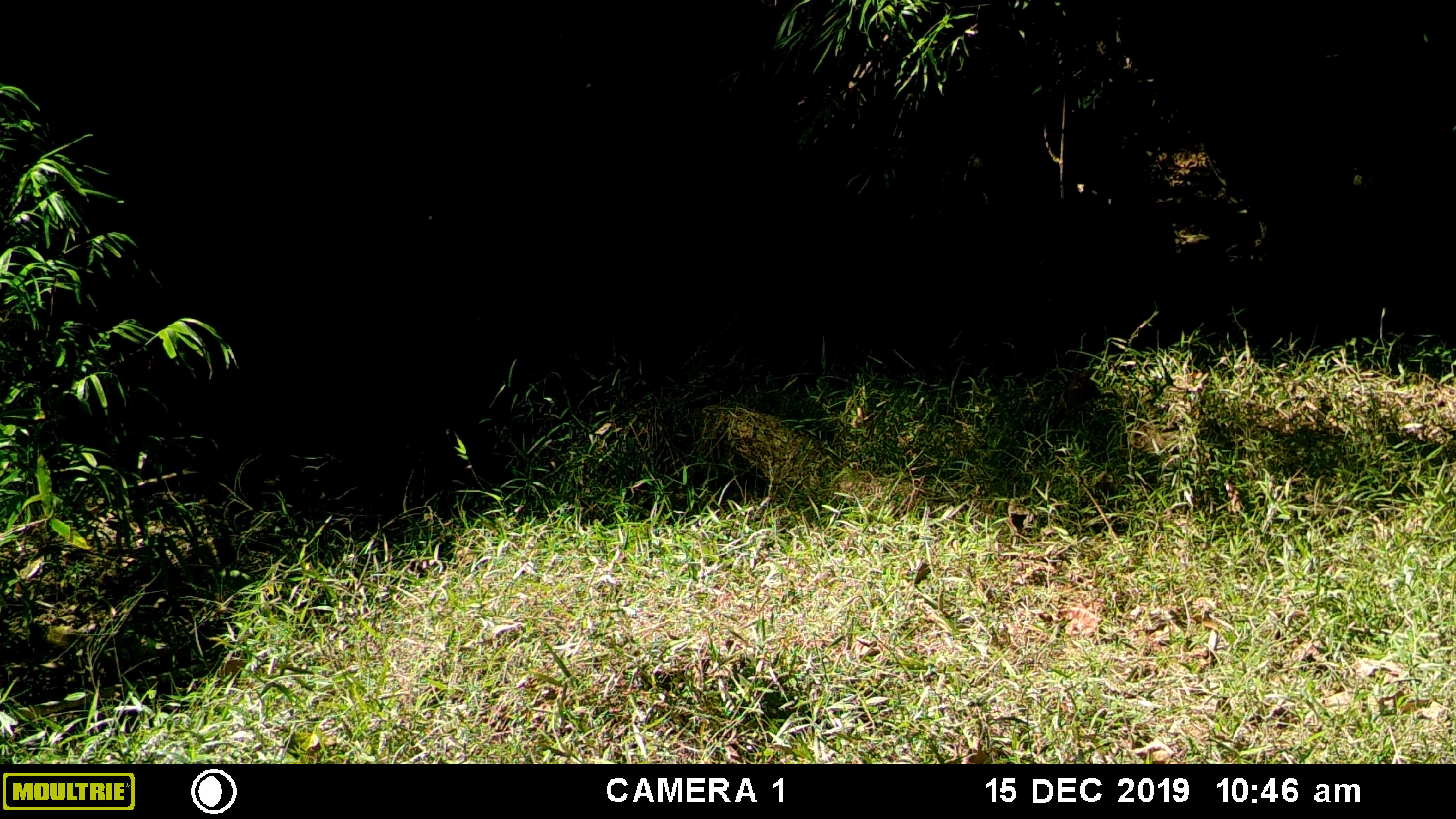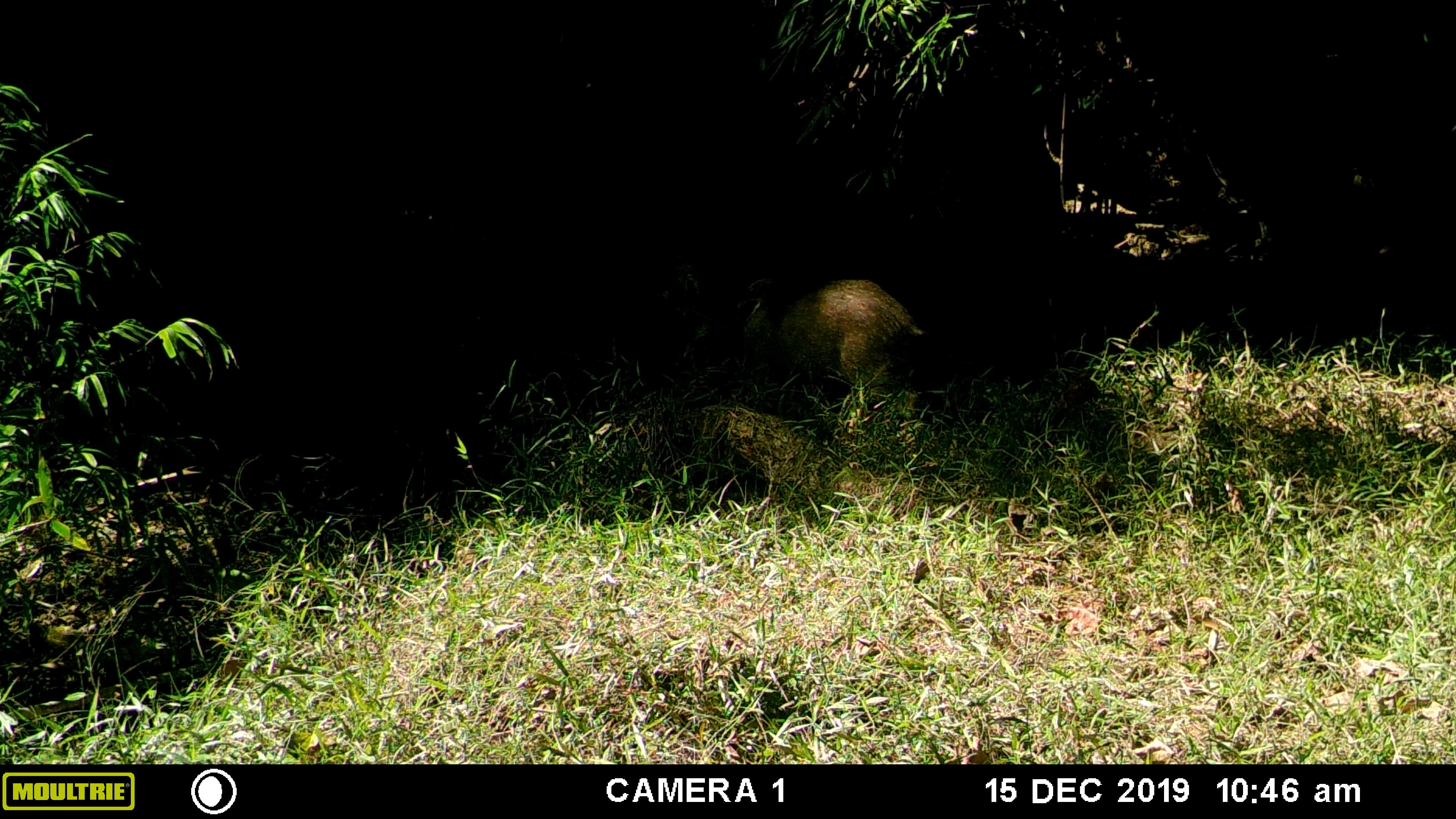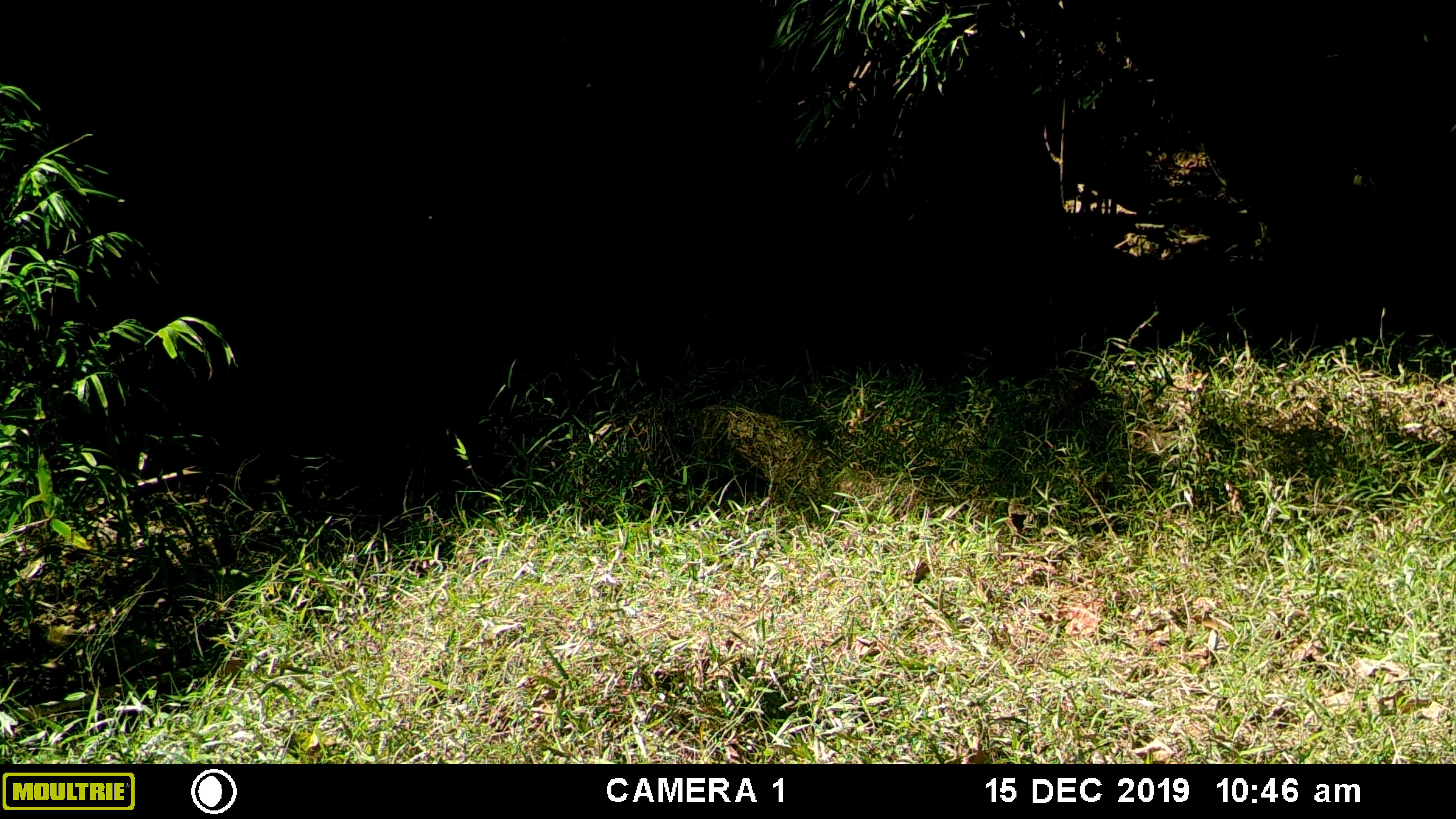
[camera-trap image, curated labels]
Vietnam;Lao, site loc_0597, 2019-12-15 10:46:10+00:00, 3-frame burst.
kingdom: Animalia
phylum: Chordata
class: Mammalia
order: Artiodactyla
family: Suidae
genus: Sus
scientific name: Sus scrofa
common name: eurasian wild pig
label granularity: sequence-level